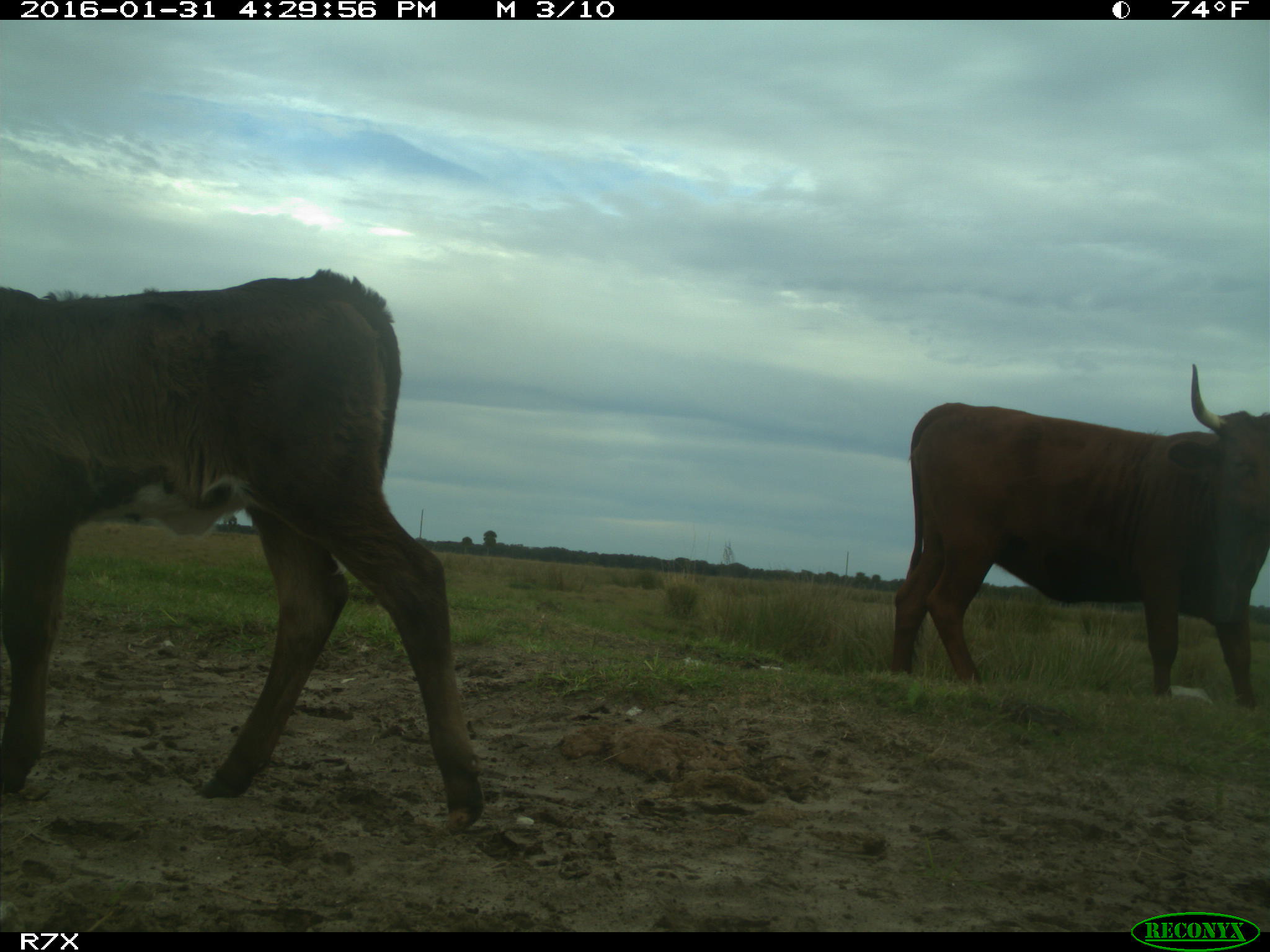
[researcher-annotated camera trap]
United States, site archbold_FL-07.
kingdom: Animalia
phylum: Chordata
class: Mammalia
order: Artiodactyla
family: Bovidae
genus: Bos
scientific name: Bos taurus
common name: domestic cow